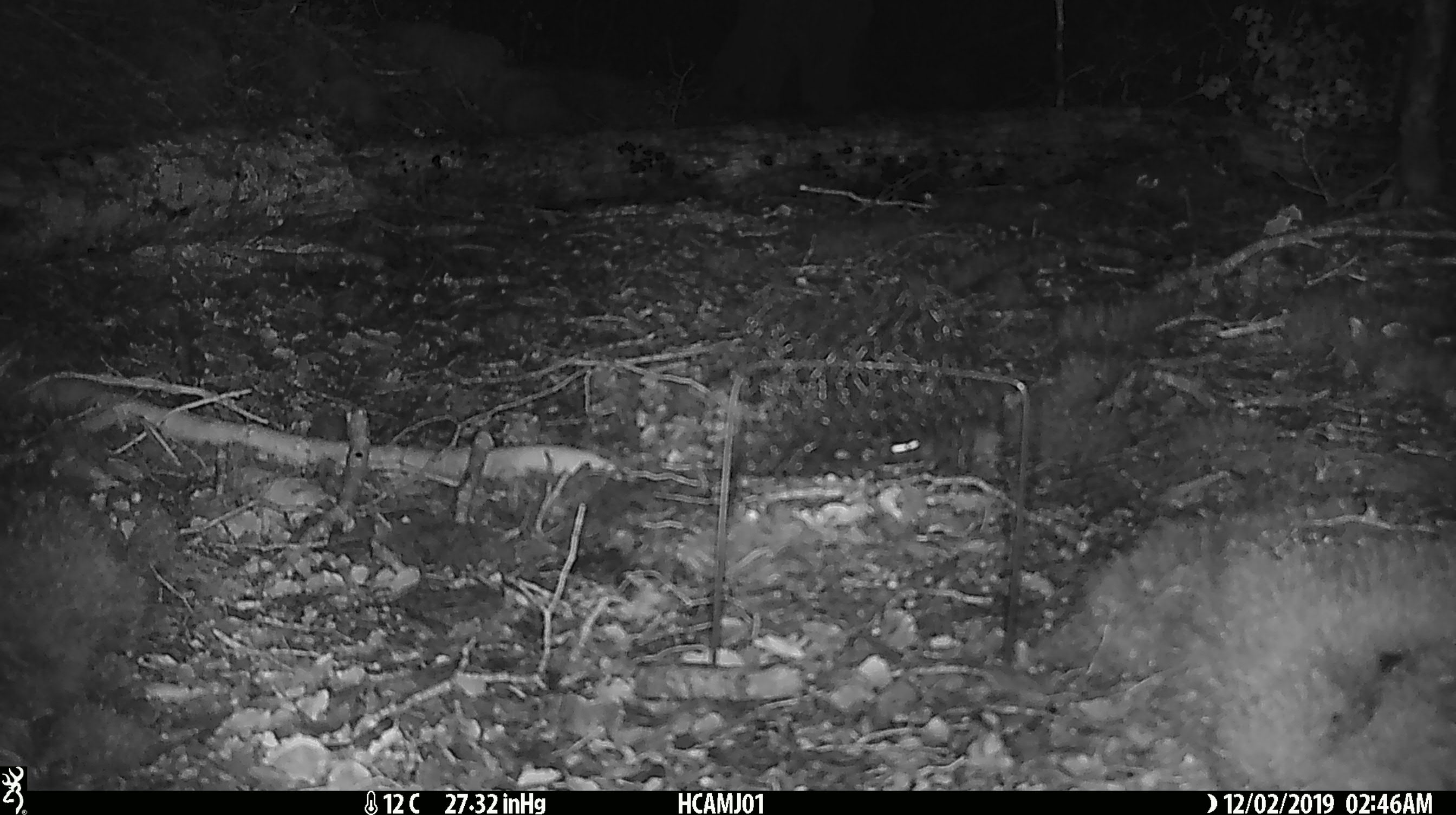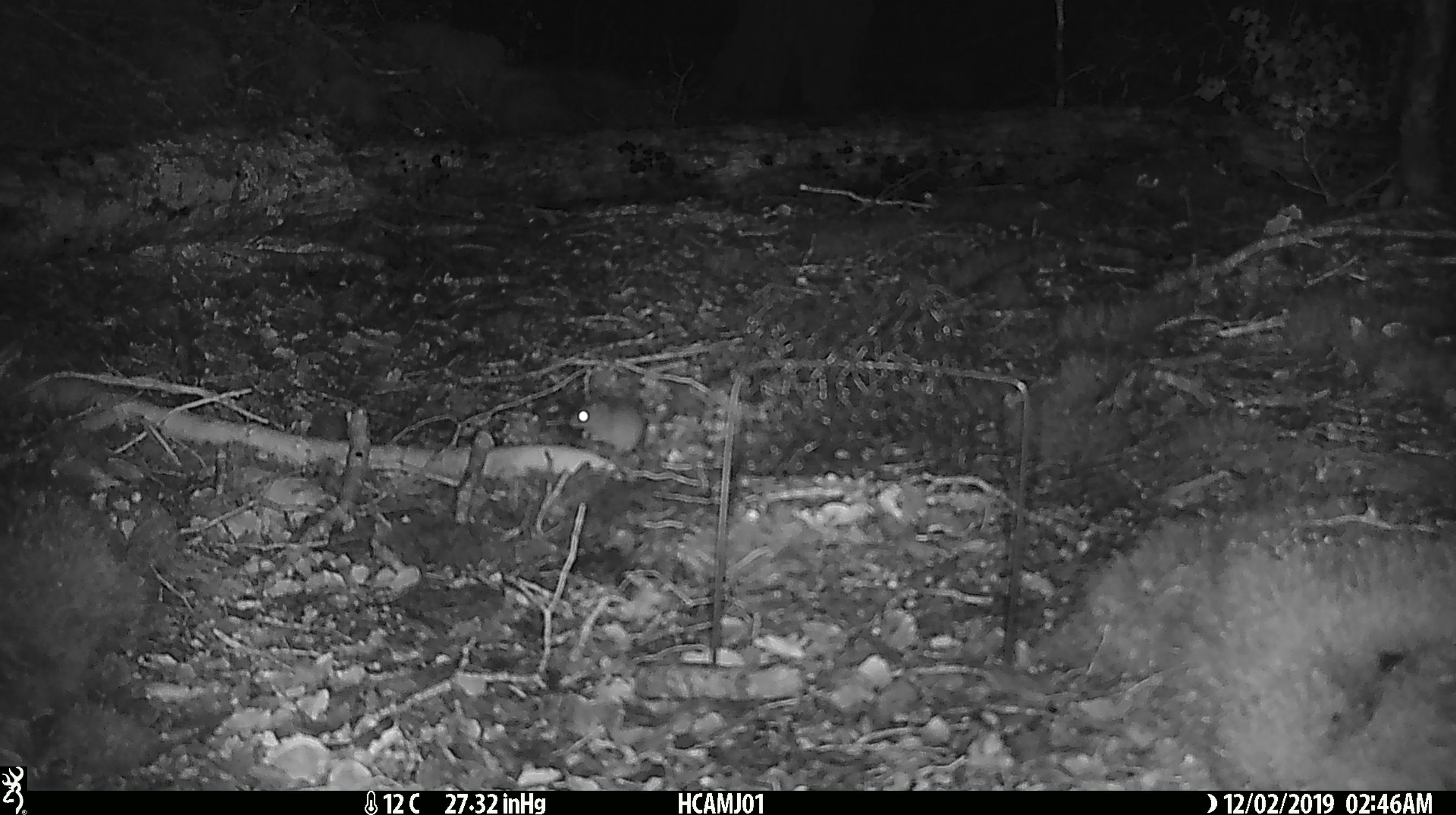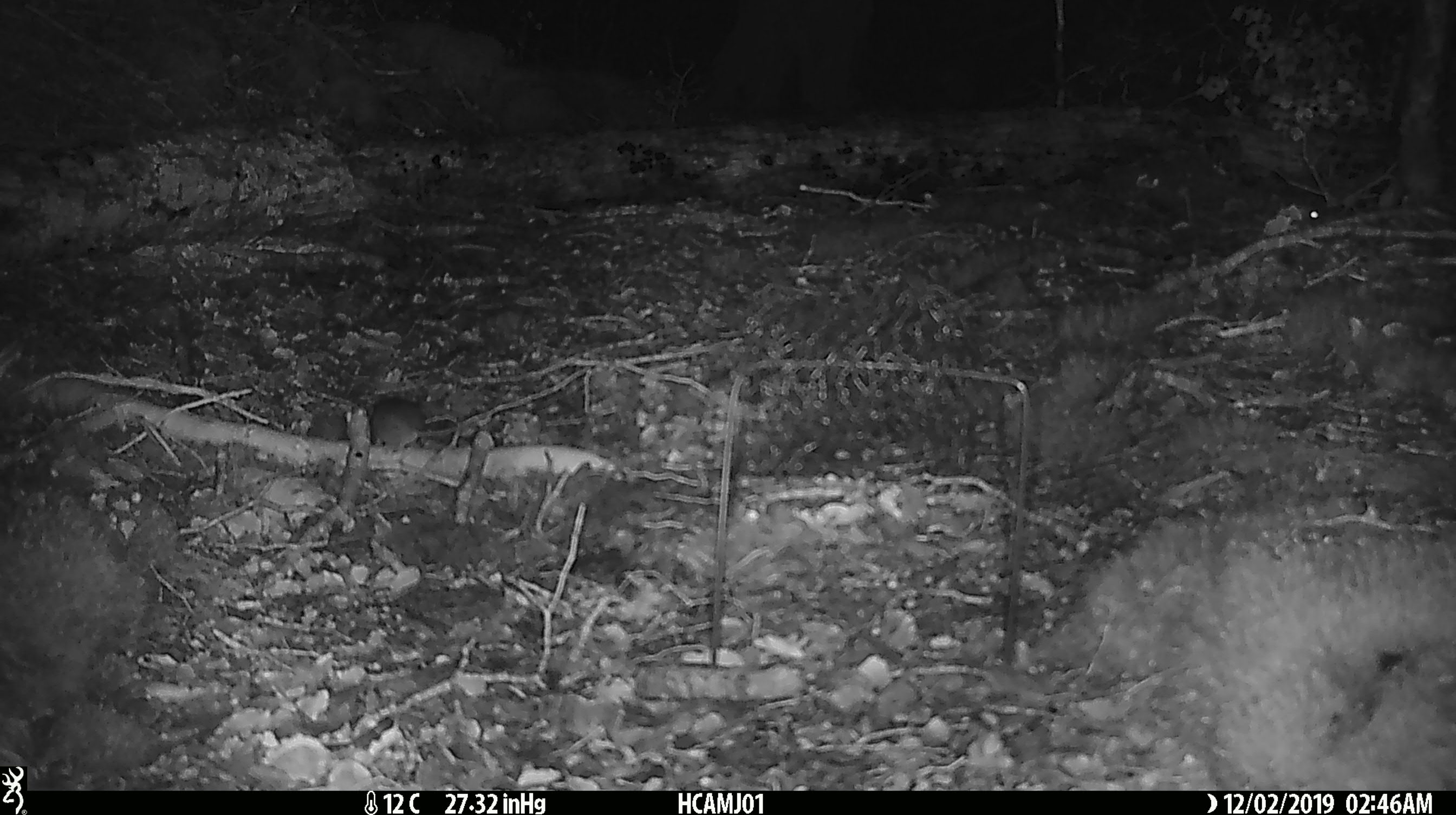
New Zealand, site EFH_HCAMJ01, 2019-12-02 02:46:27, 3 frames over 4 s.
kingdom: Animalia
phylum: Chordata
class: Mammalia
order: Rodentia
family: Muridae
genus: Mus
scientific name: Mus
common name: mouse